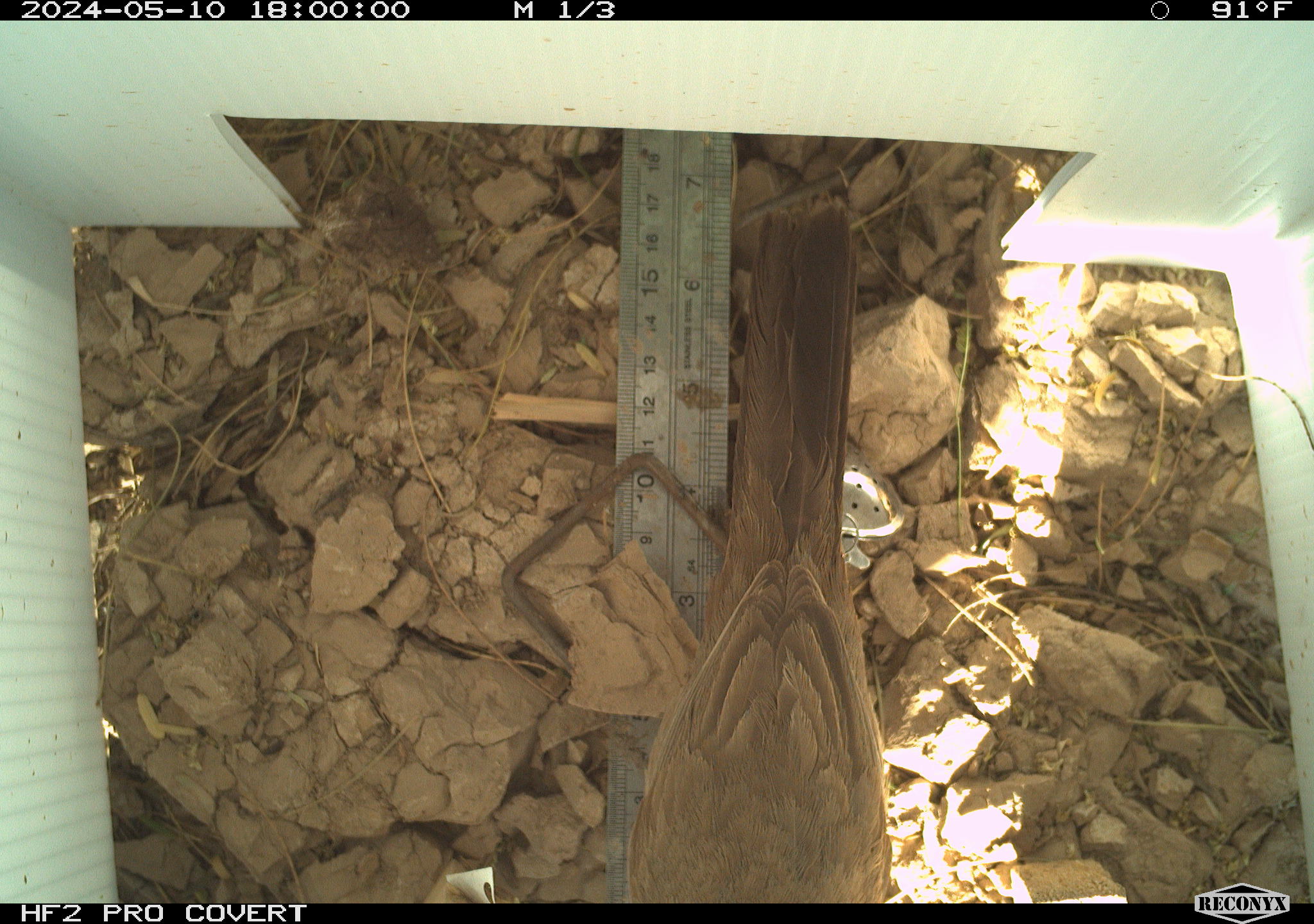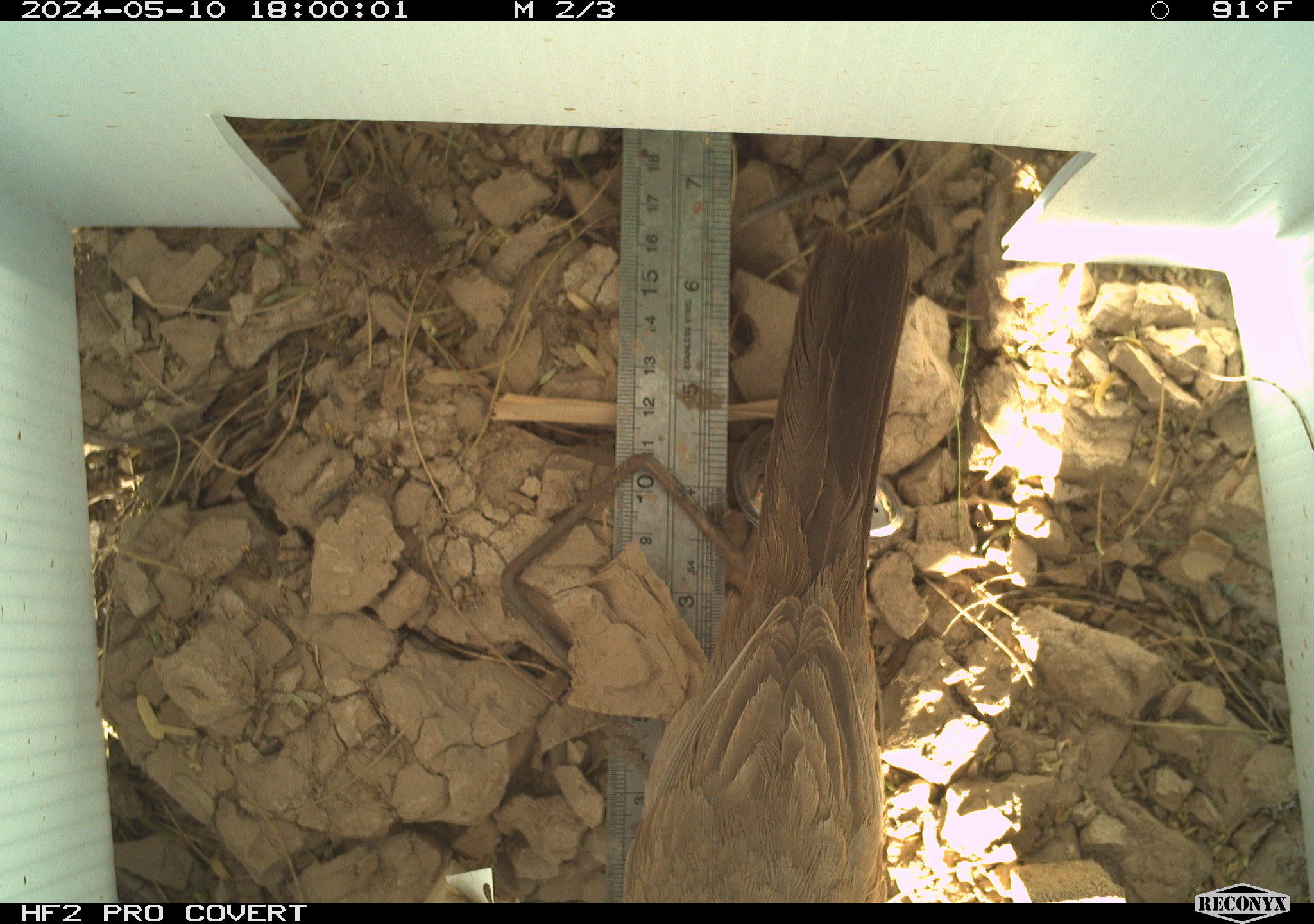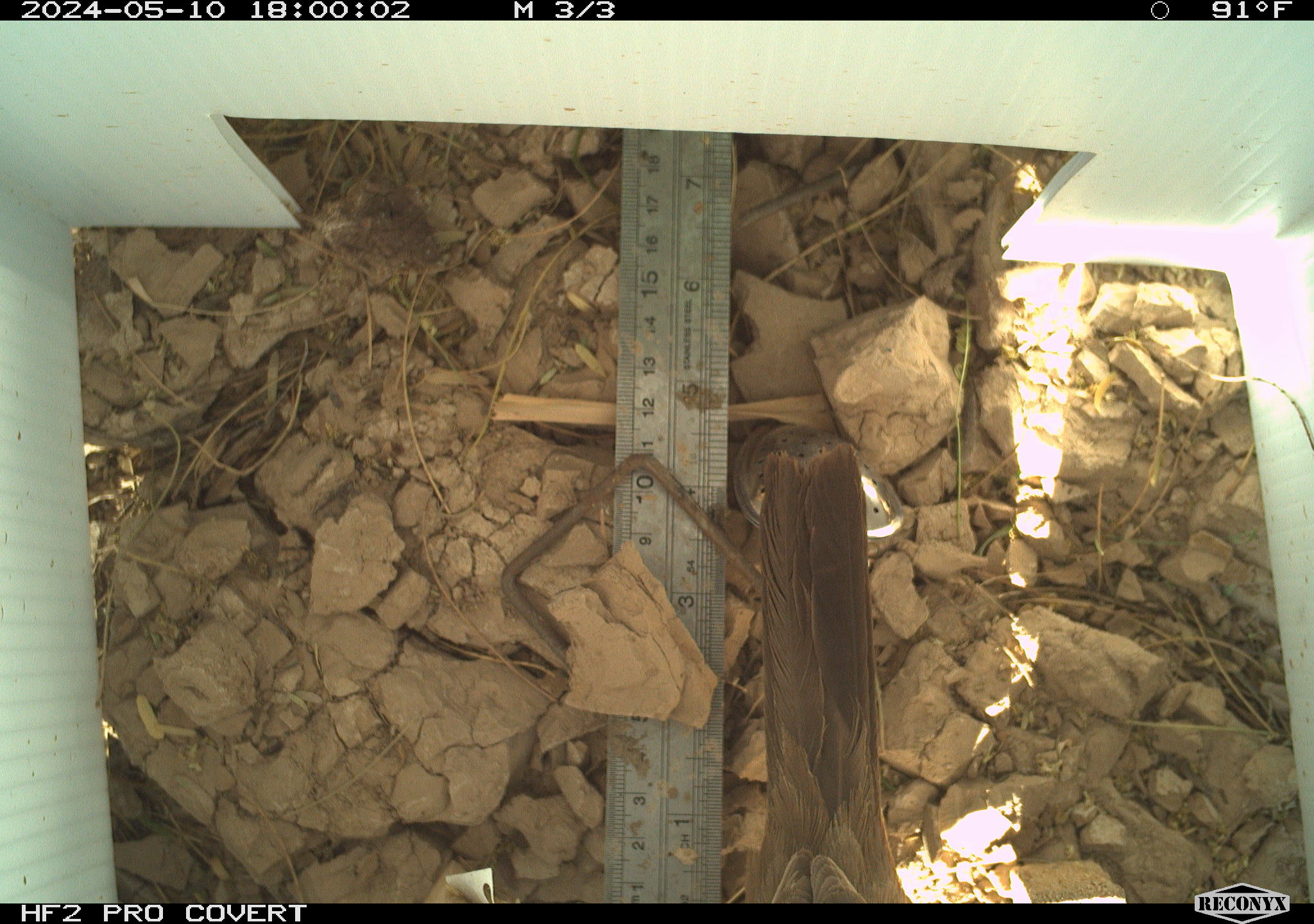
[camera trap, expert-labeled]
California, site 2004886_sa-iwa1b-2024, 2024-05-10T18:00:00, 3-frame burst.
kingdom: Animalia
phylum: Chordata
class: Aves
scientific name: Aves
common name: bird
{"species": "bird (Aves)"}